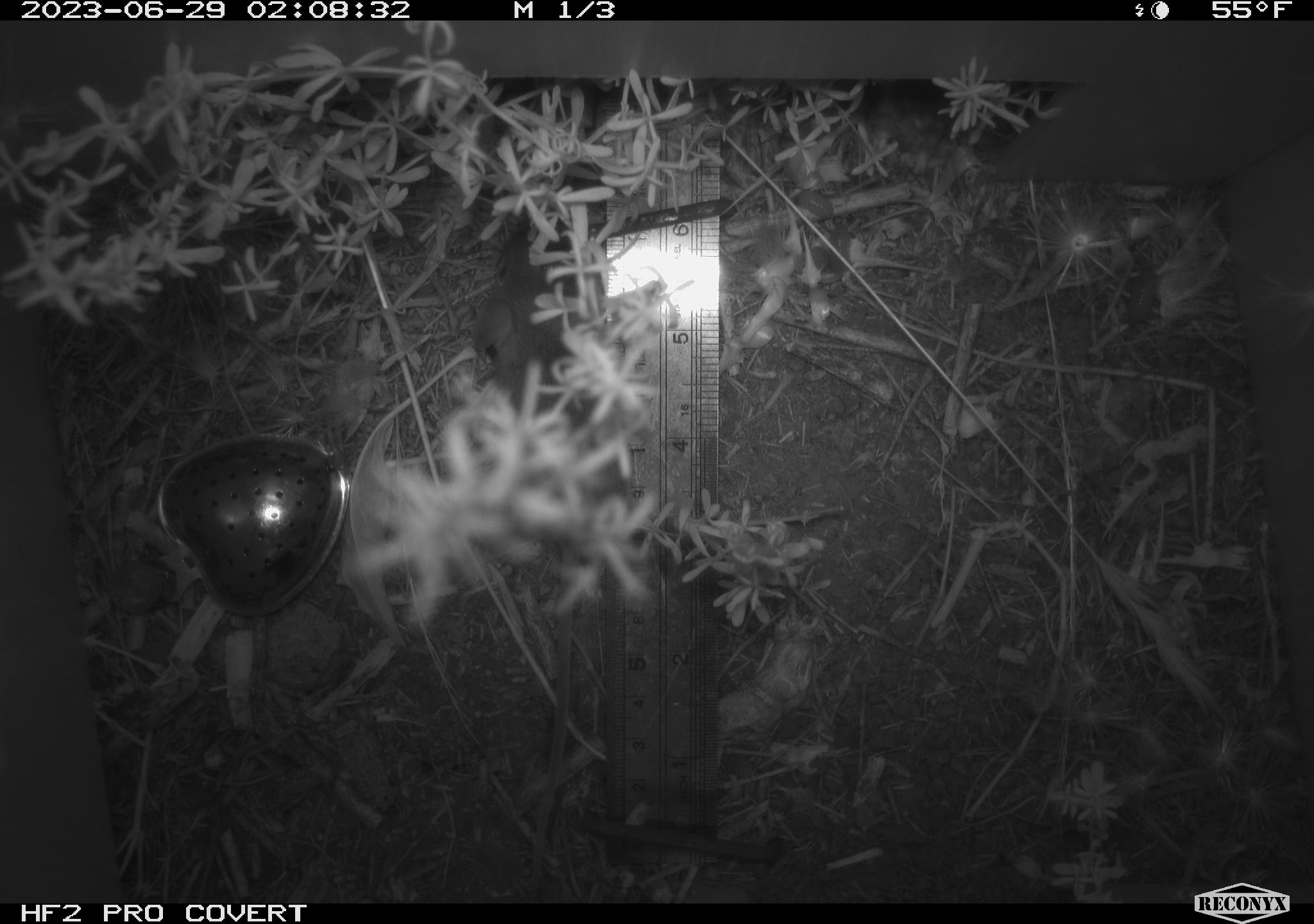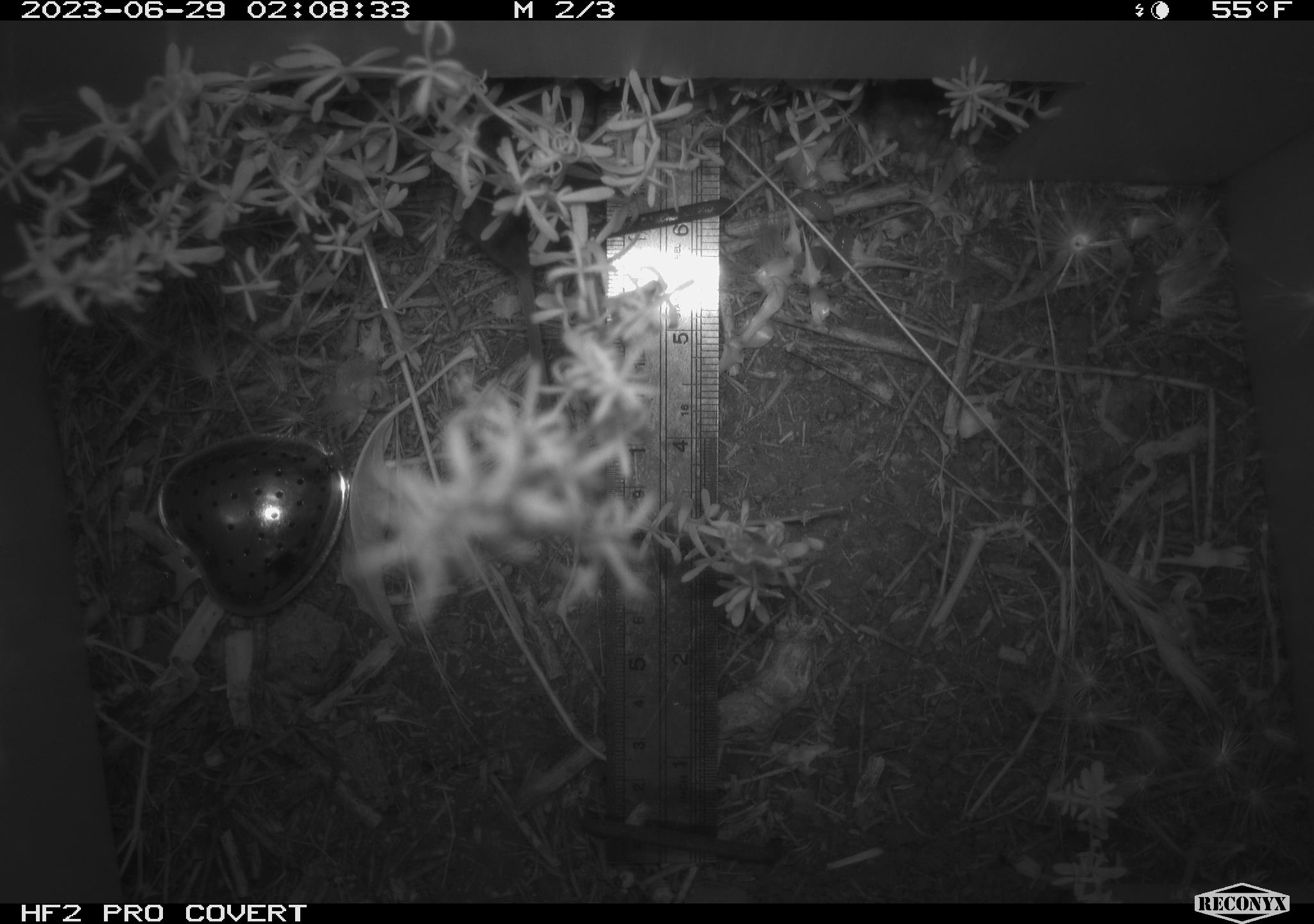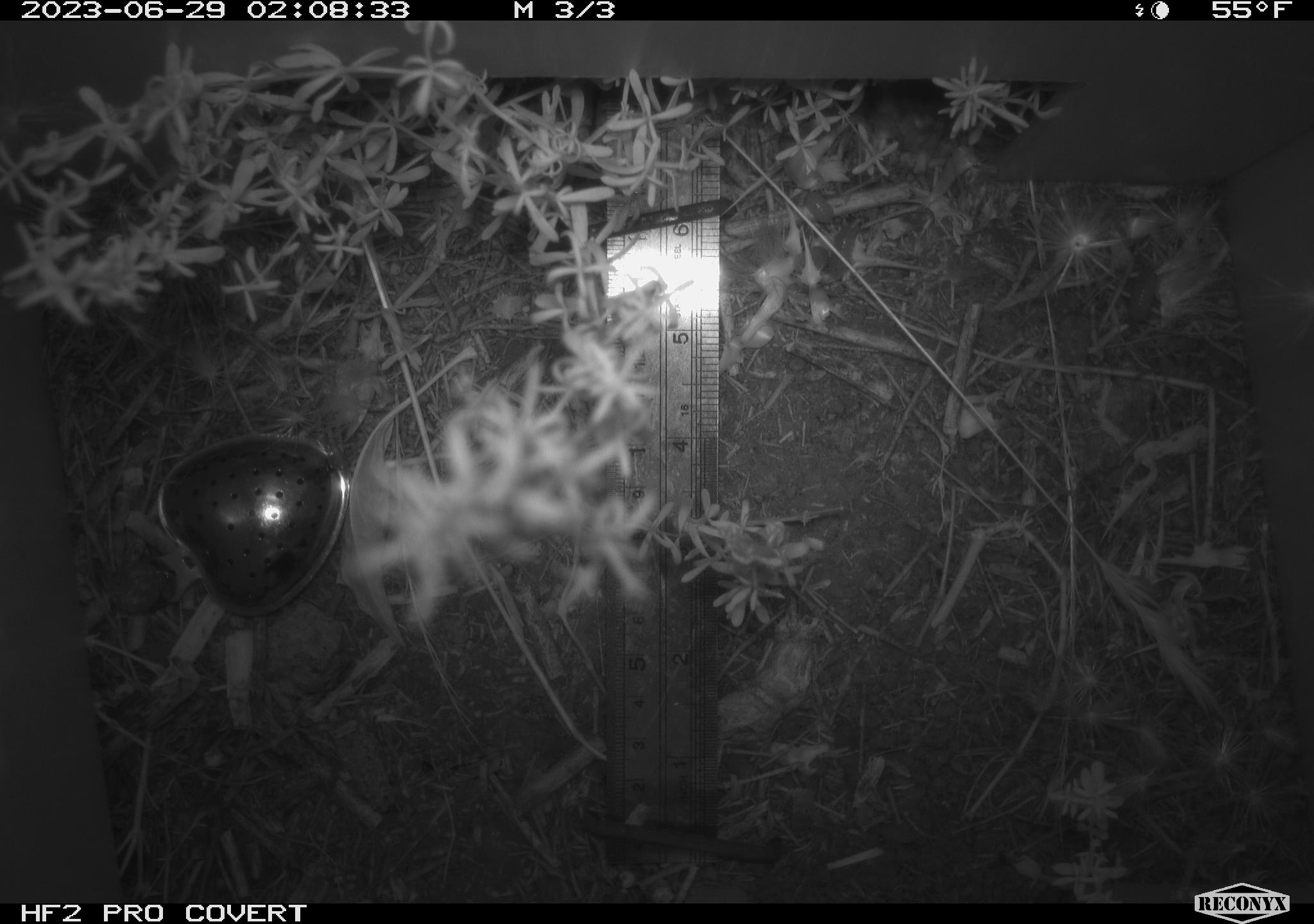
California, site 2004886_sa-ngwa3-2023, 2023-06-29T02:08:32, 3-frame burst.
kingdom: Animalia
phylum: Chordata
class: Mammalia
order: Rodentia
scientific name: Rodentia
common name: mouse species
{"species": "mouse species (Rodentia)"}